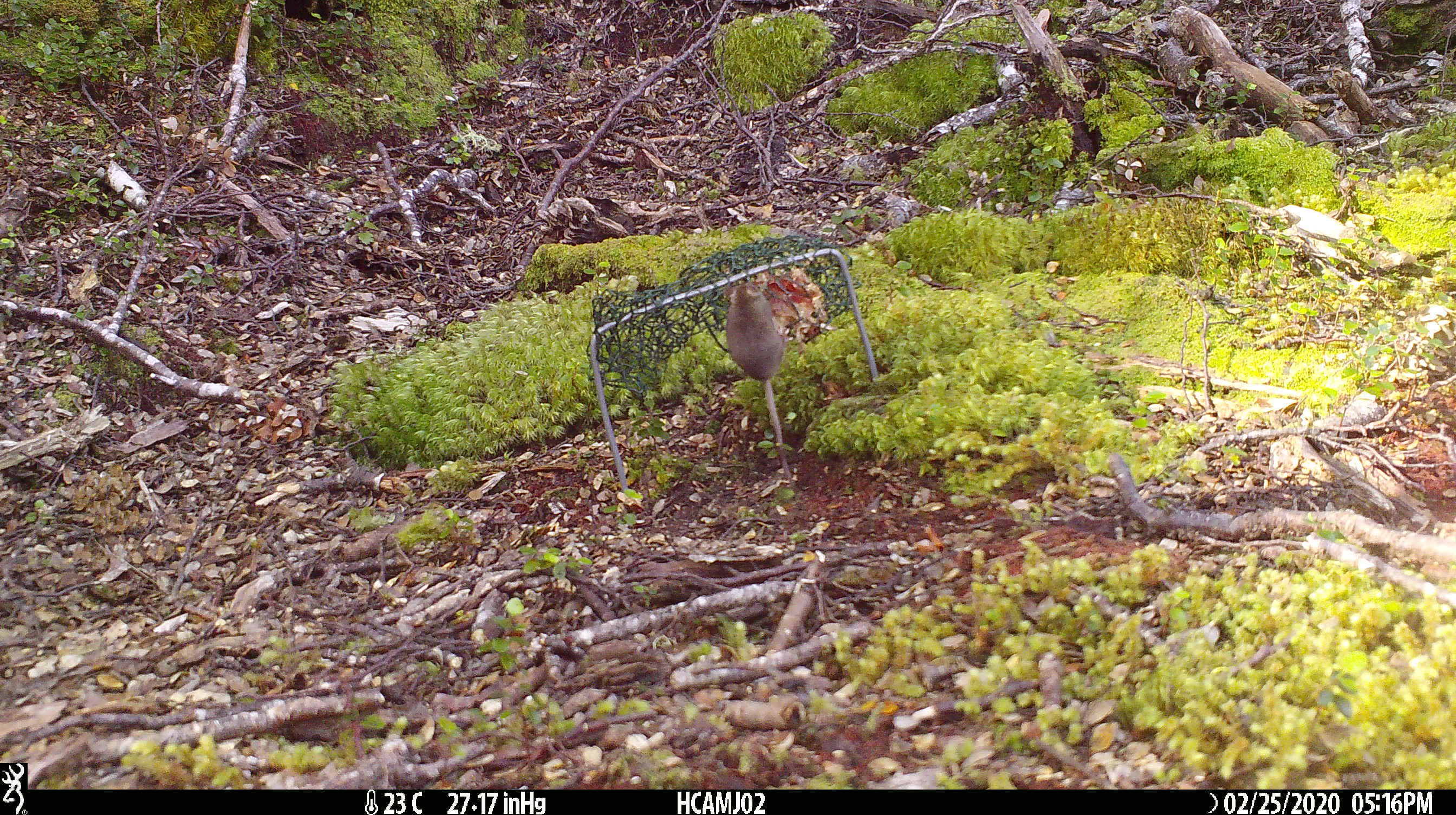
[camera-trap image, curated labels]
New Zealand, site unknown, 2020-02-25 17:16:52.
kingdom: Animalia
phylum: Chordata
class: Mammalia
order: Rodentia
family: Muridae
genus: Mus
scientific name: Mus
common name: mouse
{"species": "mouse (Mus)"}